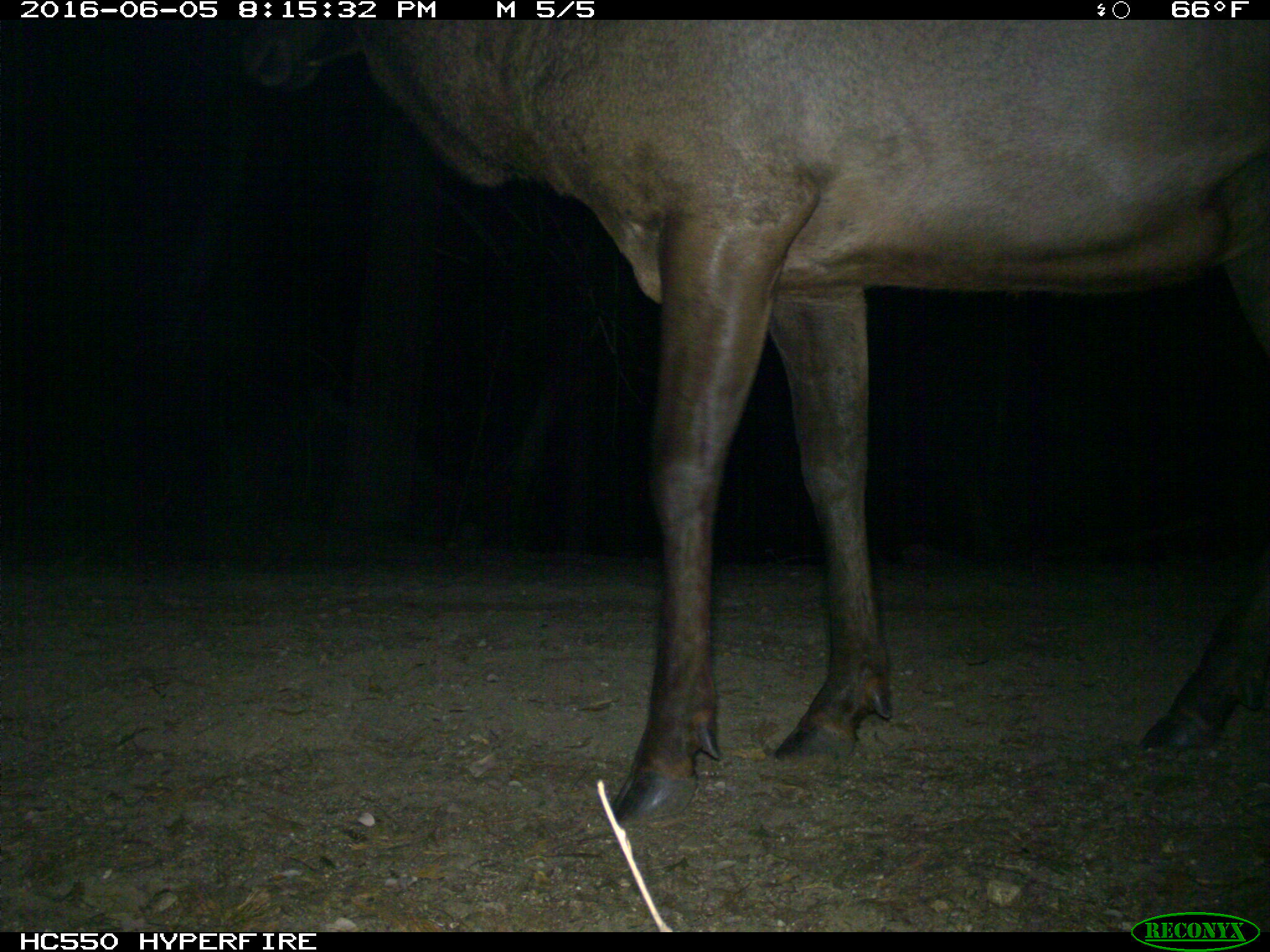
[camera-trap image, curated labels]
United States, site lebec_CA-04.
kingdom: Animalia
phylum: Chordata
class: Mammalia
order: Artiodactyla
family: Cervidae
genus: Cervus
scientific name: Cervus canadensis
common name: elk